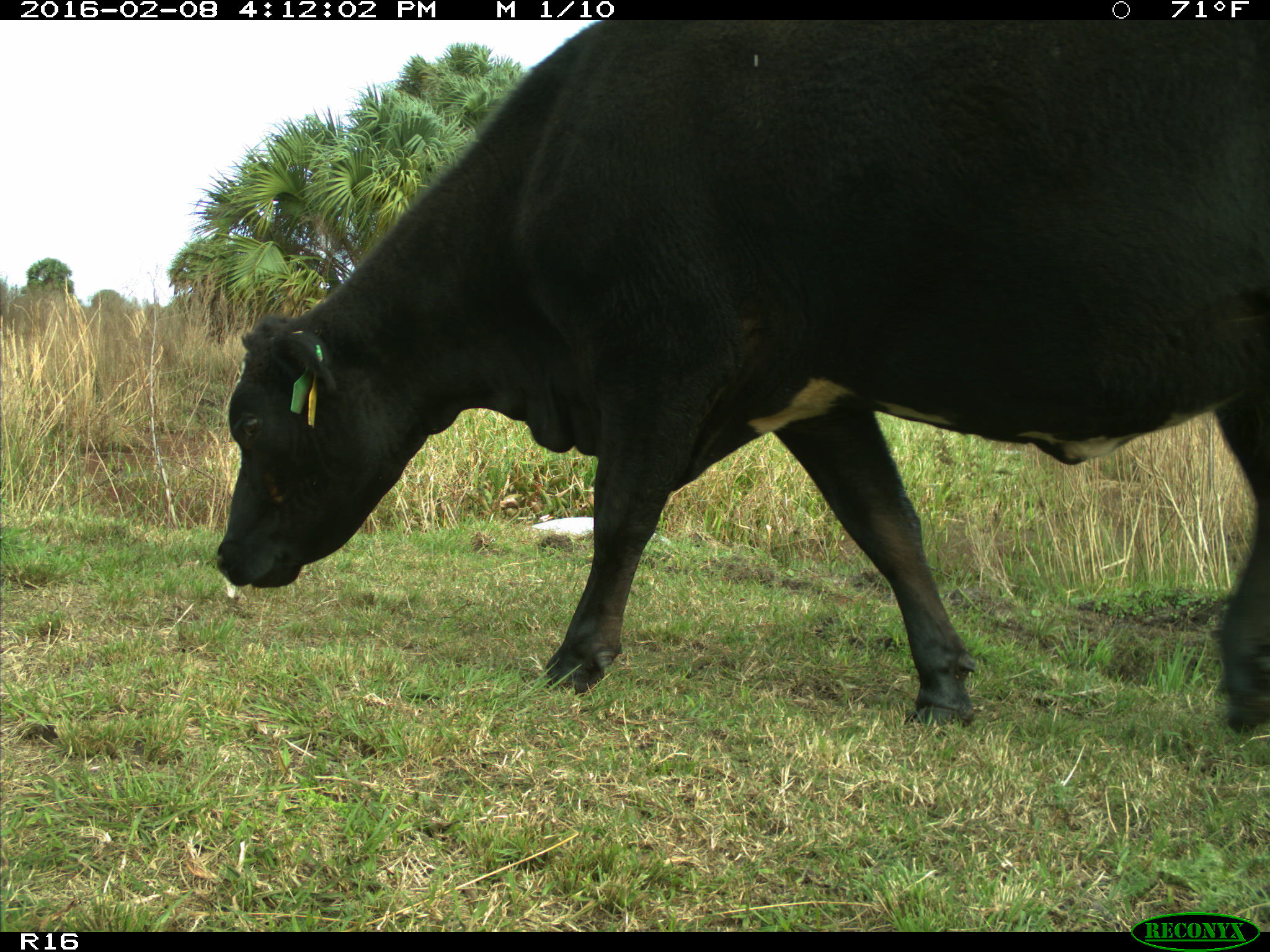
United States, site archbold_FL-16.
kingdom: Animalia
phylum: Chordata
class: Mammalia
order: Artiodactyla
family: Bovidae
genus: Bos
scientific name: Bos taurus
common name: domestic cow